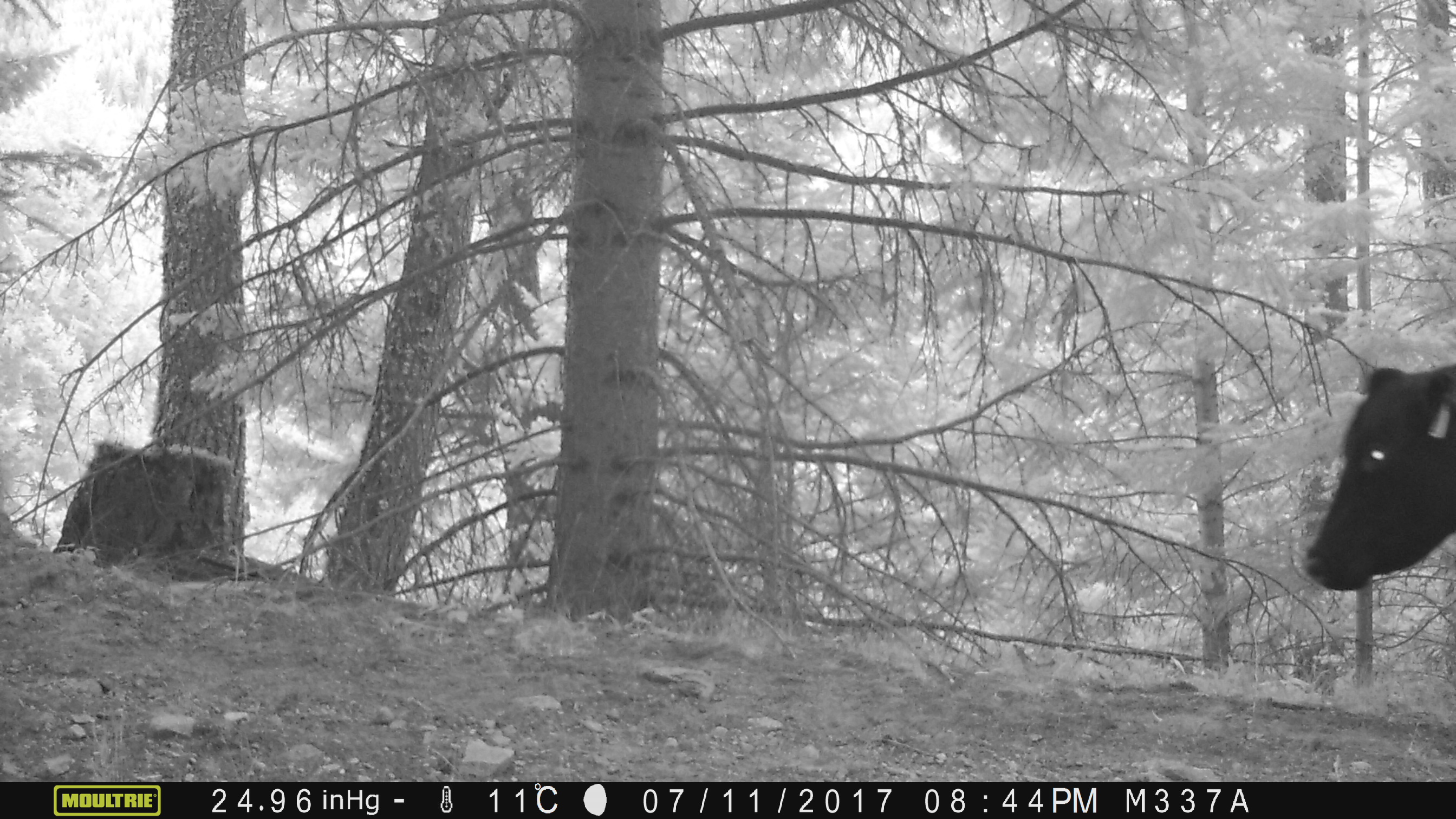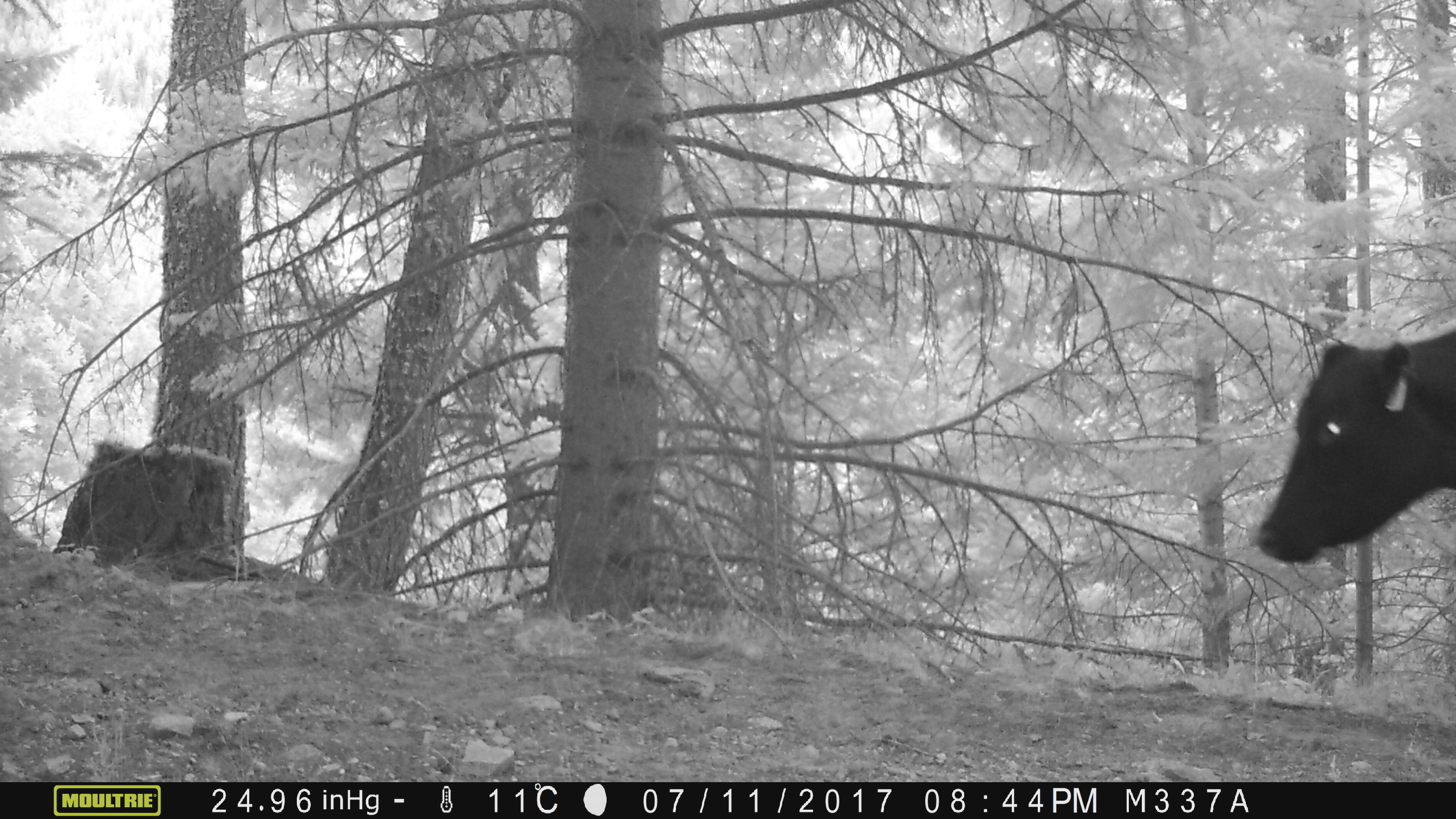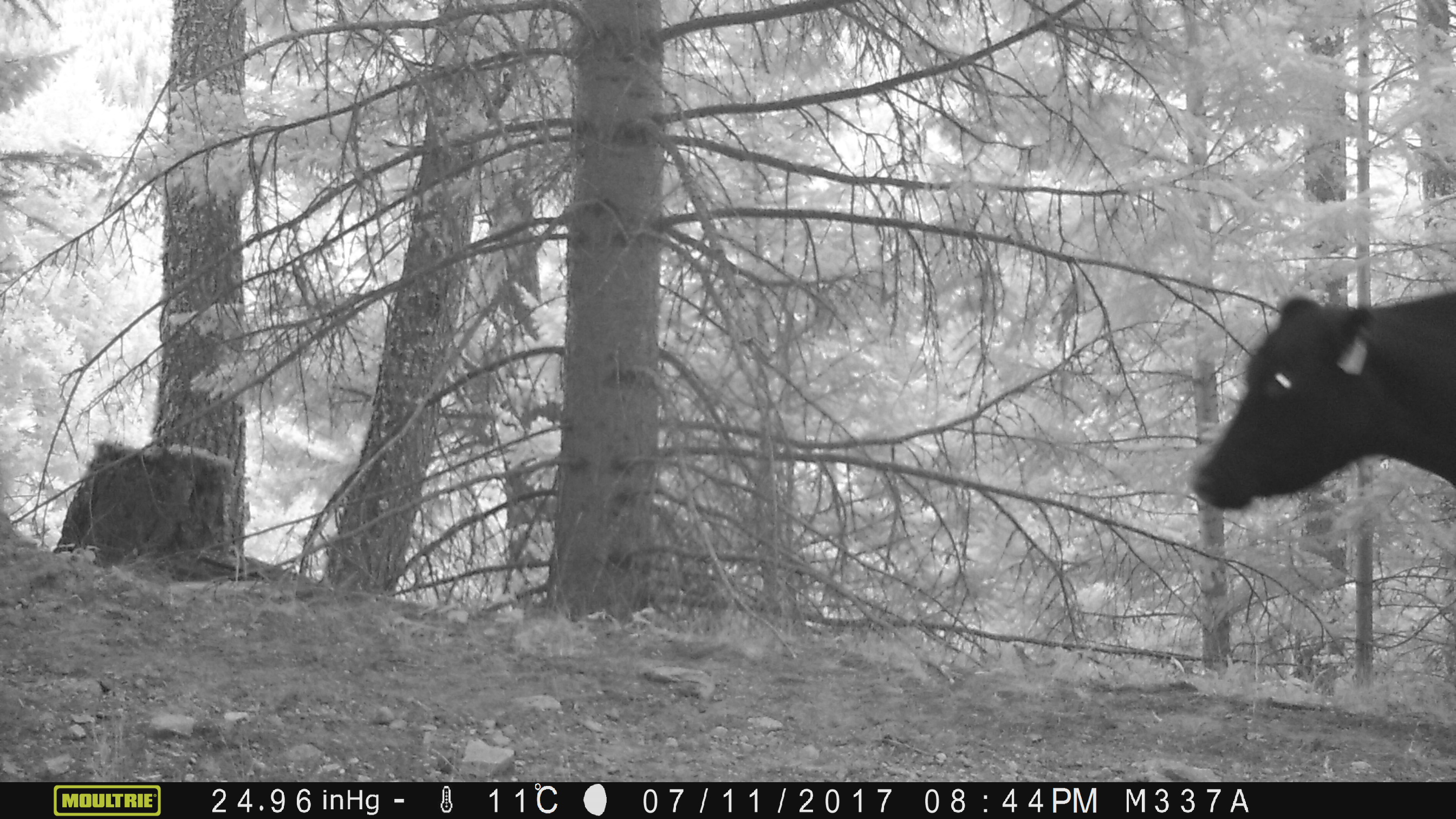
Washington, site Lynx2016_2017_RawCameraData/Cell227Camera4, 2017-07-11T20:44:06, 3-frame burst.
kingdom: Animalia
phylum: Chordata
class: Mammalia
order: Artiodactyla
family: Bovidae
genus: Bos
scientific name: Bos taurus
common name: domestic cattle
Domestic cattle (Bos taurus). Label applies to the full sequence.